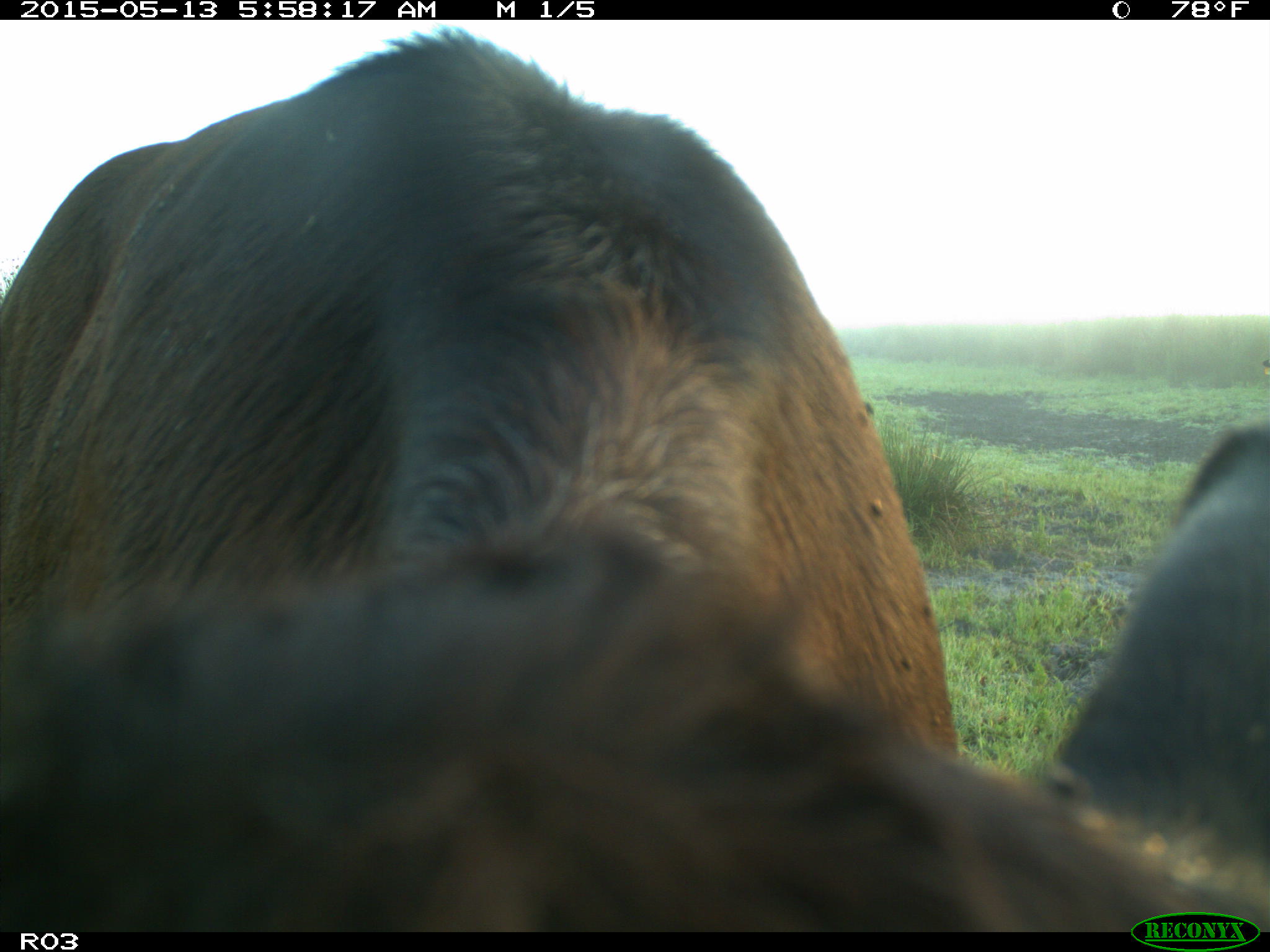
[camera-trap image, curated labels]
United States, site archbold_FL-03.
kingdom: Animalia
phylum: Chordata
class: Mammalia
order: Artiodactyla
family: Bovidae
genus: Bos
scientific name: Bos taurus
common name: domestic cow